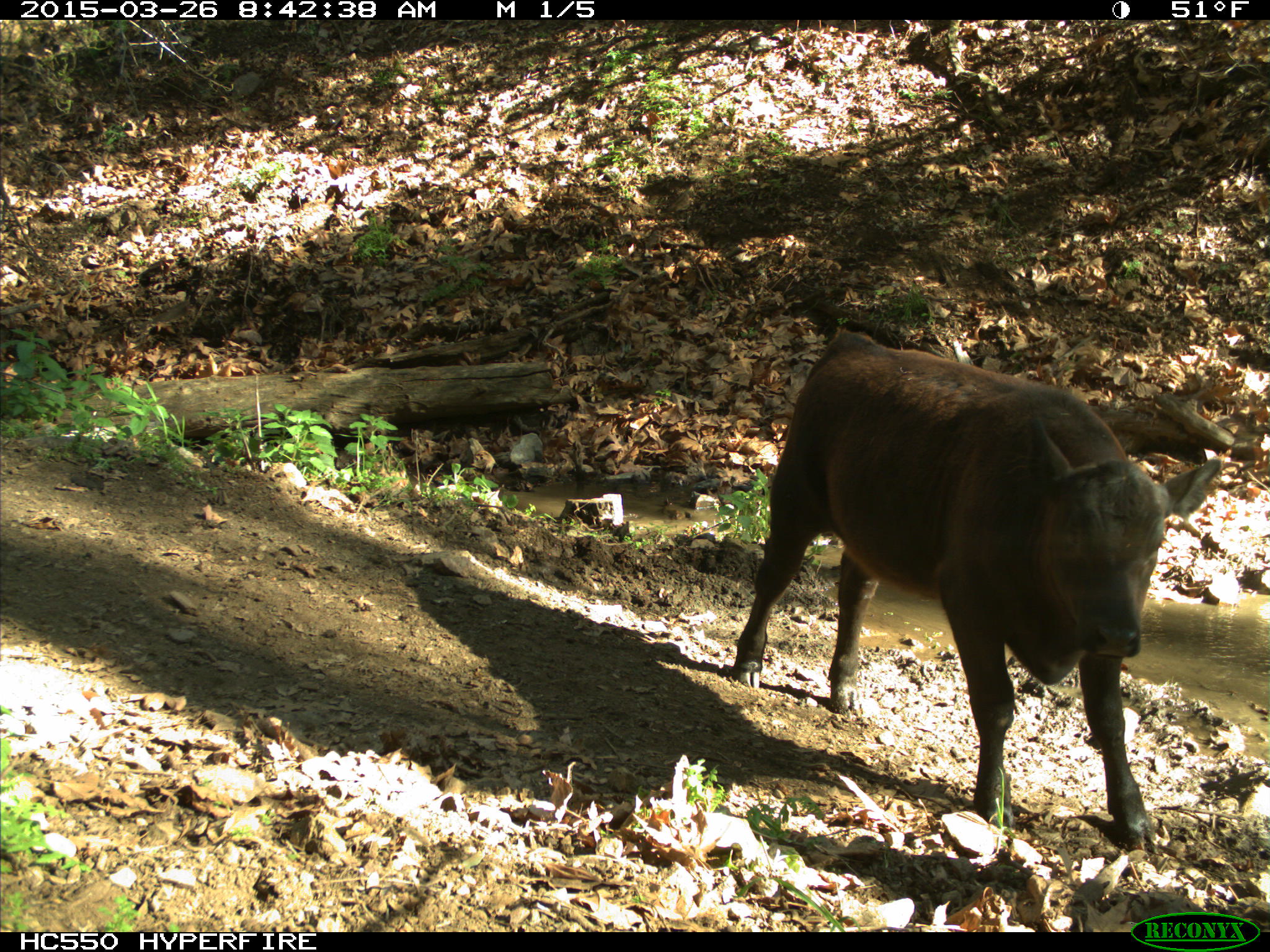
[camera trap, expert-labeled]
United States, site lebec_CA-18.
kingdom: Animalia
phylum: Chordata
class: Mammalia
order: Artiodactyla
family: Bovidae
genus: Bos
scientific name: Bos taurus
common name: domestic cow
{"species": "Bos taurus (domestic cow)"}